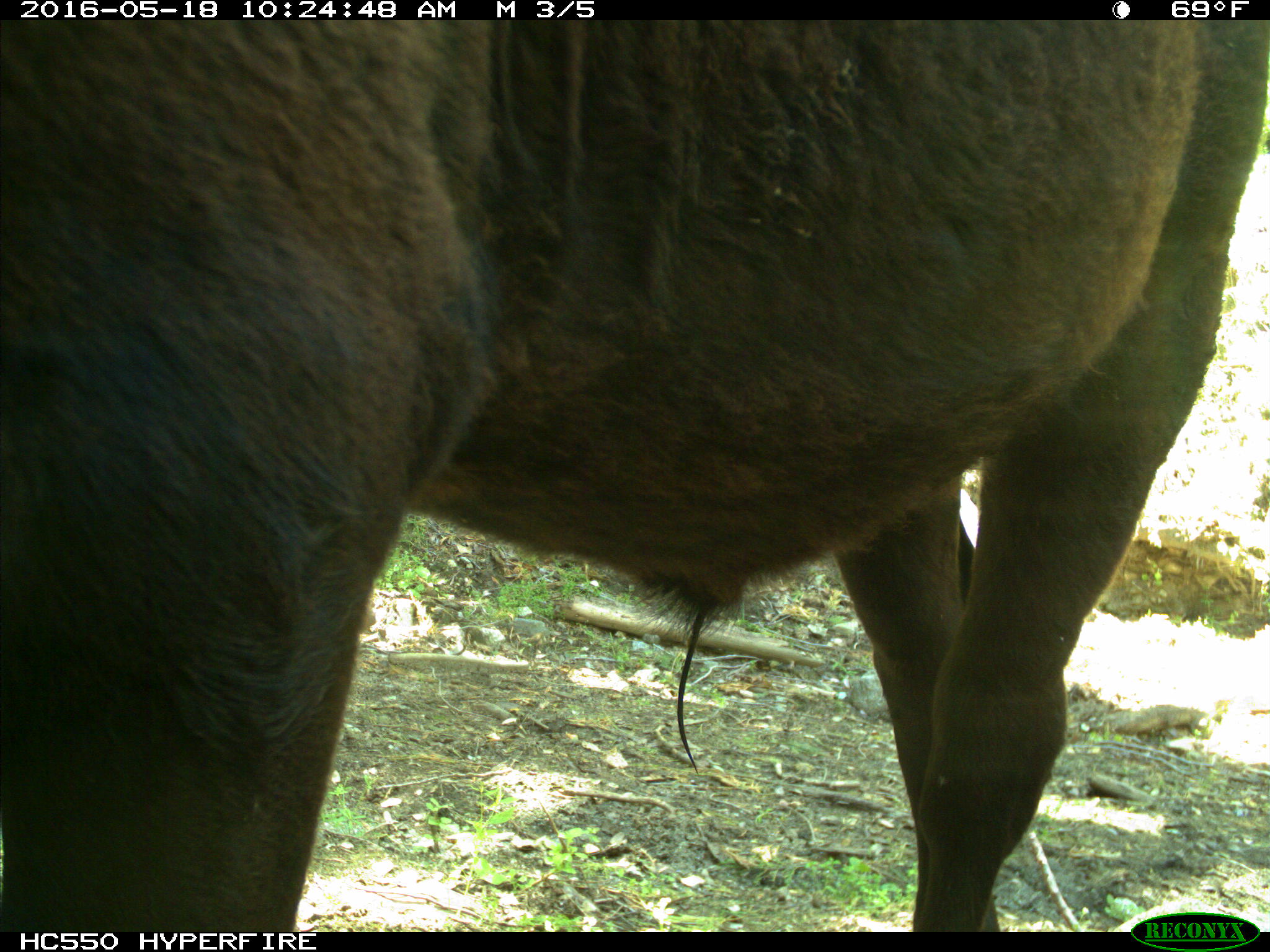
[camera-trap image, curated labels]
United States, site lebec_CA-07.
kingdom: Animalia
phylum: Chordata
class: Mammalia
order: Artiodactyla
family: Bovidae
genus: Bos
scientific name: Bos taurus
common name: domestic cow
Bos taurus (domestic cow).